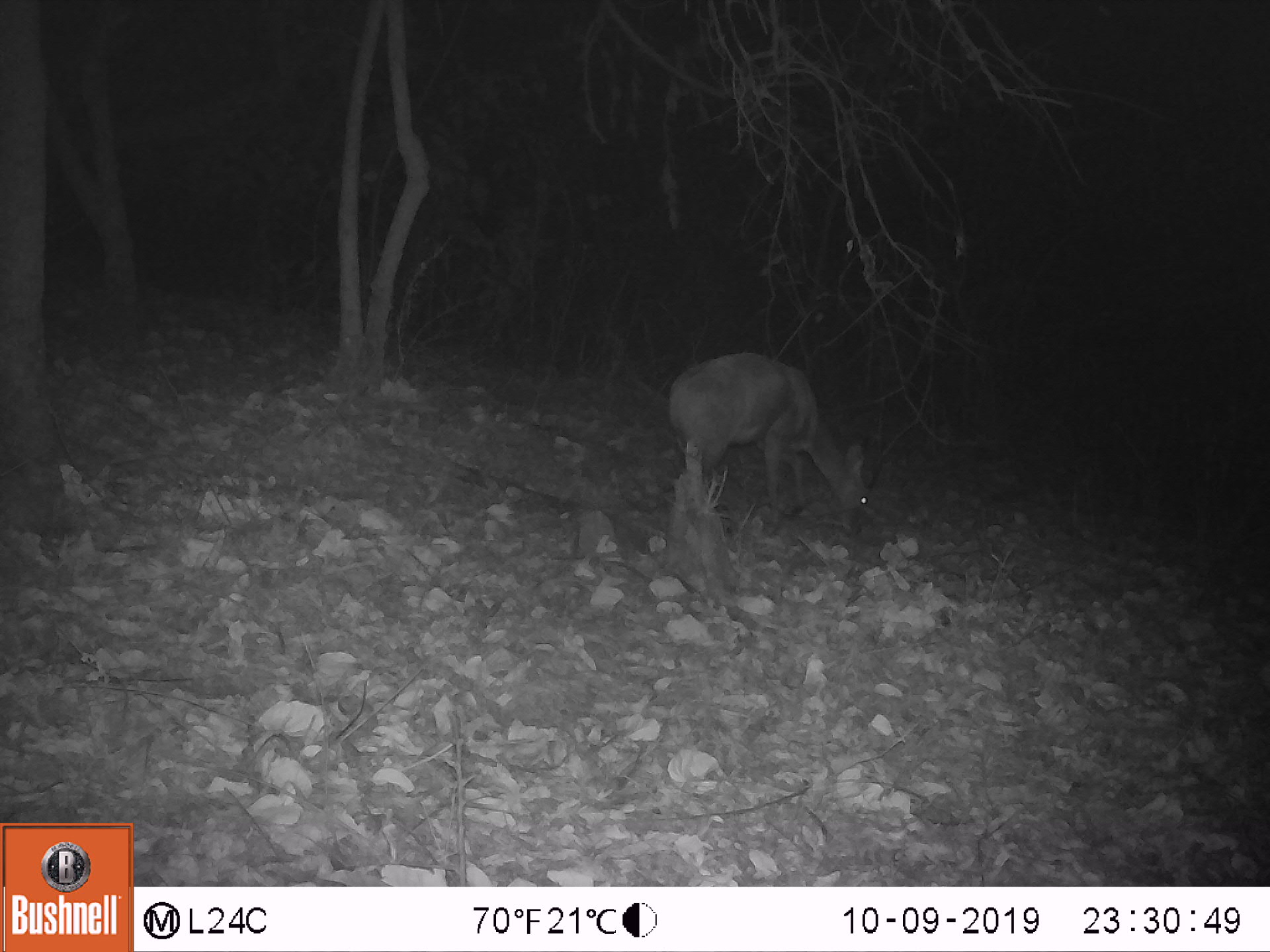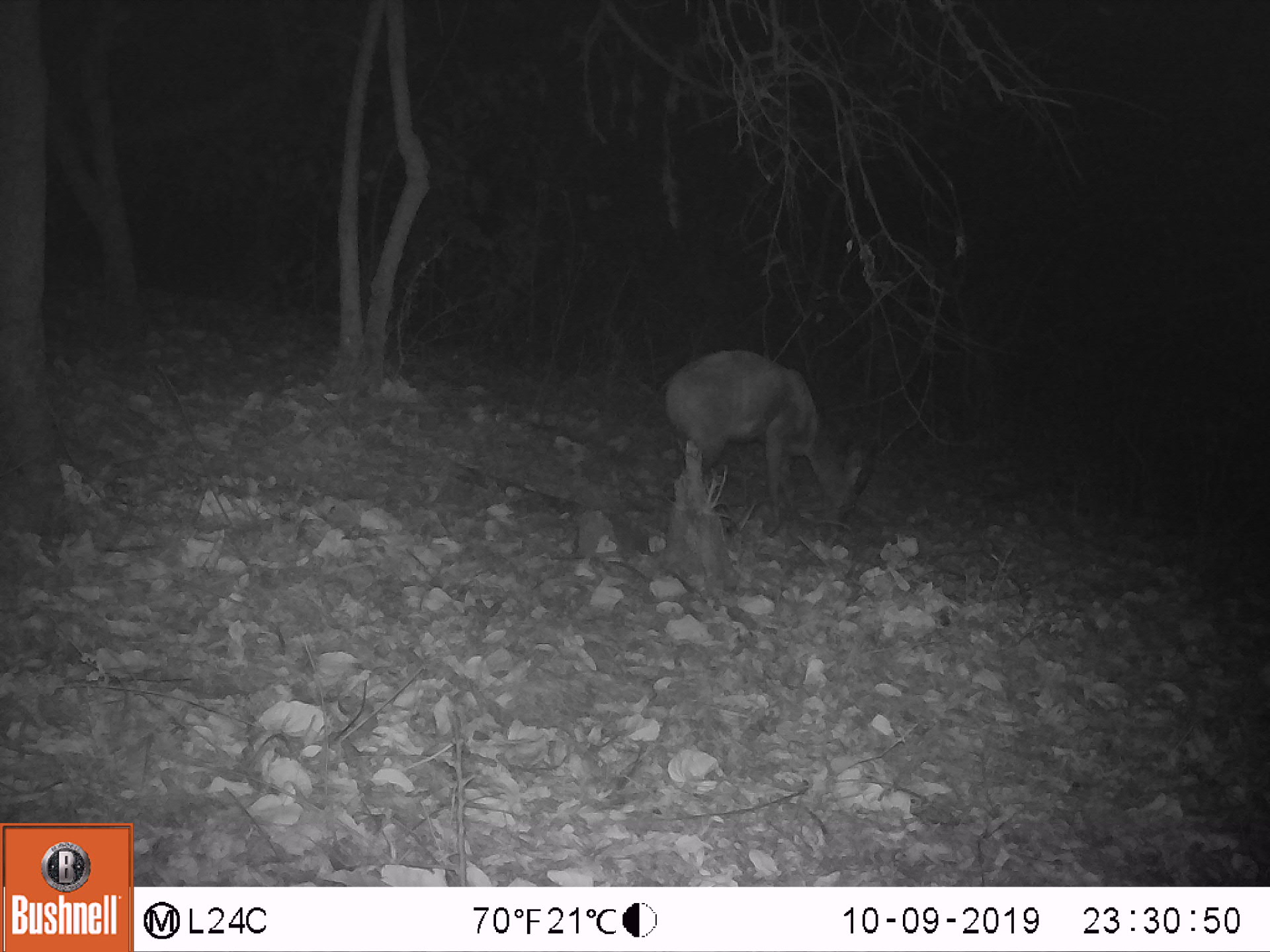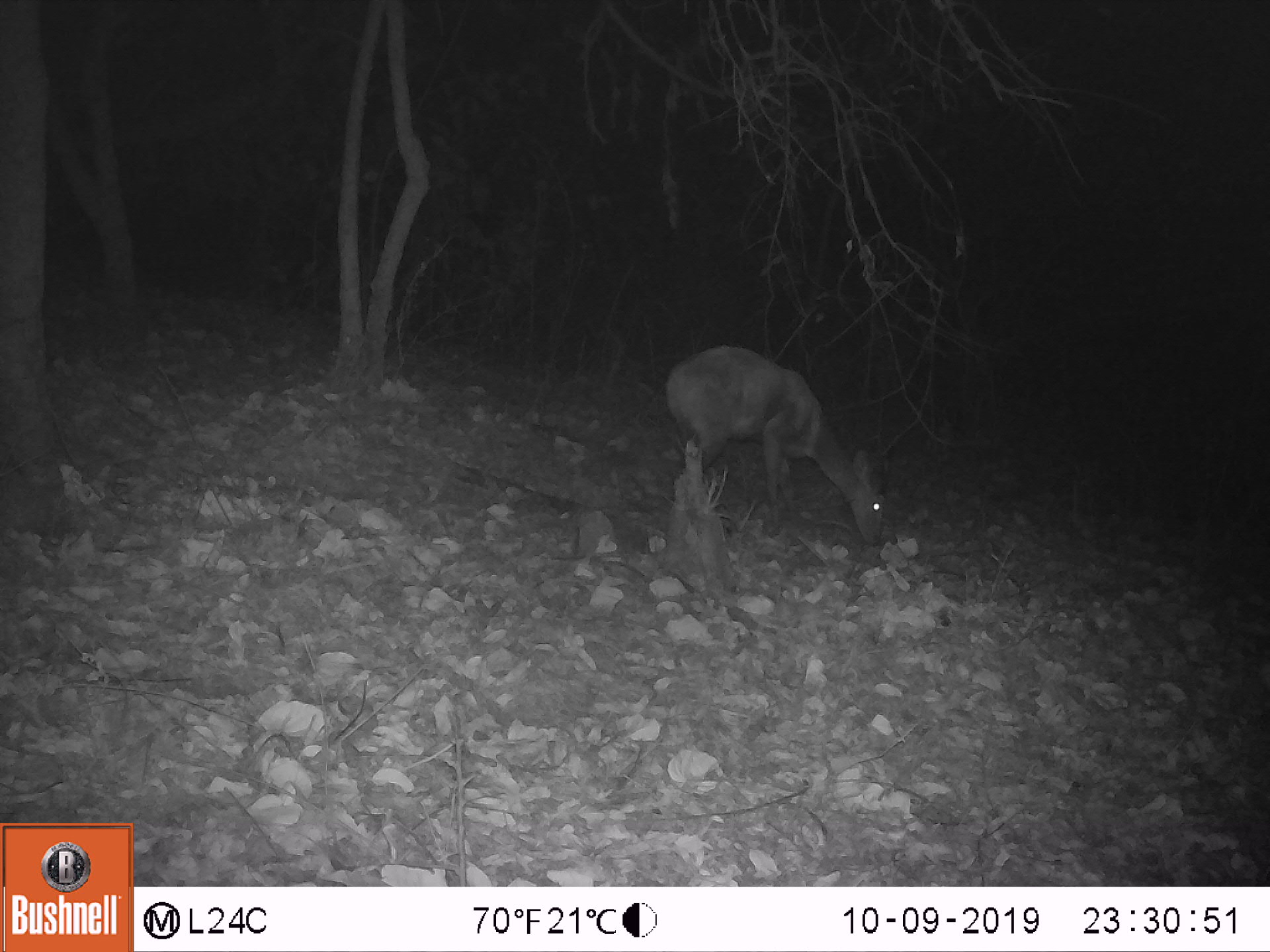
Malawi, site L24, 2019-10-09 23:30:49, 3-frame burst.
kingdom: Animalia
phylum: Chordata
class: Mammalia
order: Artiodactyla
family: Bovidae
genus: Tragelaphus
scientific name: Tragelaphus sylvaticus sylvaticus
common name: cape bushbuck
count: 1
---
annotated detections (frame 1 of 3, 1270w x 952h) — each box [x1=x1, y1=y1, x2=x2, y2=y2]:
cape bushbuck: [x1=668, y1=343, x2=881, y2=538]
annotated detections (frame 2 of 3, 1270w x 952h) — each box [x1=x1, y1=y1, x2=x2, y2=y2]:
cape bushbuck: [x1=665, y1=343, x2=872, y2=521]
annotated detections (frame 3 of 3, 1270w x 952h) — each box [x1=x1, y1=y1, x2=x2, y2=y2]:
cape bushbuck: [x1=656, y1=334, x2=911, y2=563]